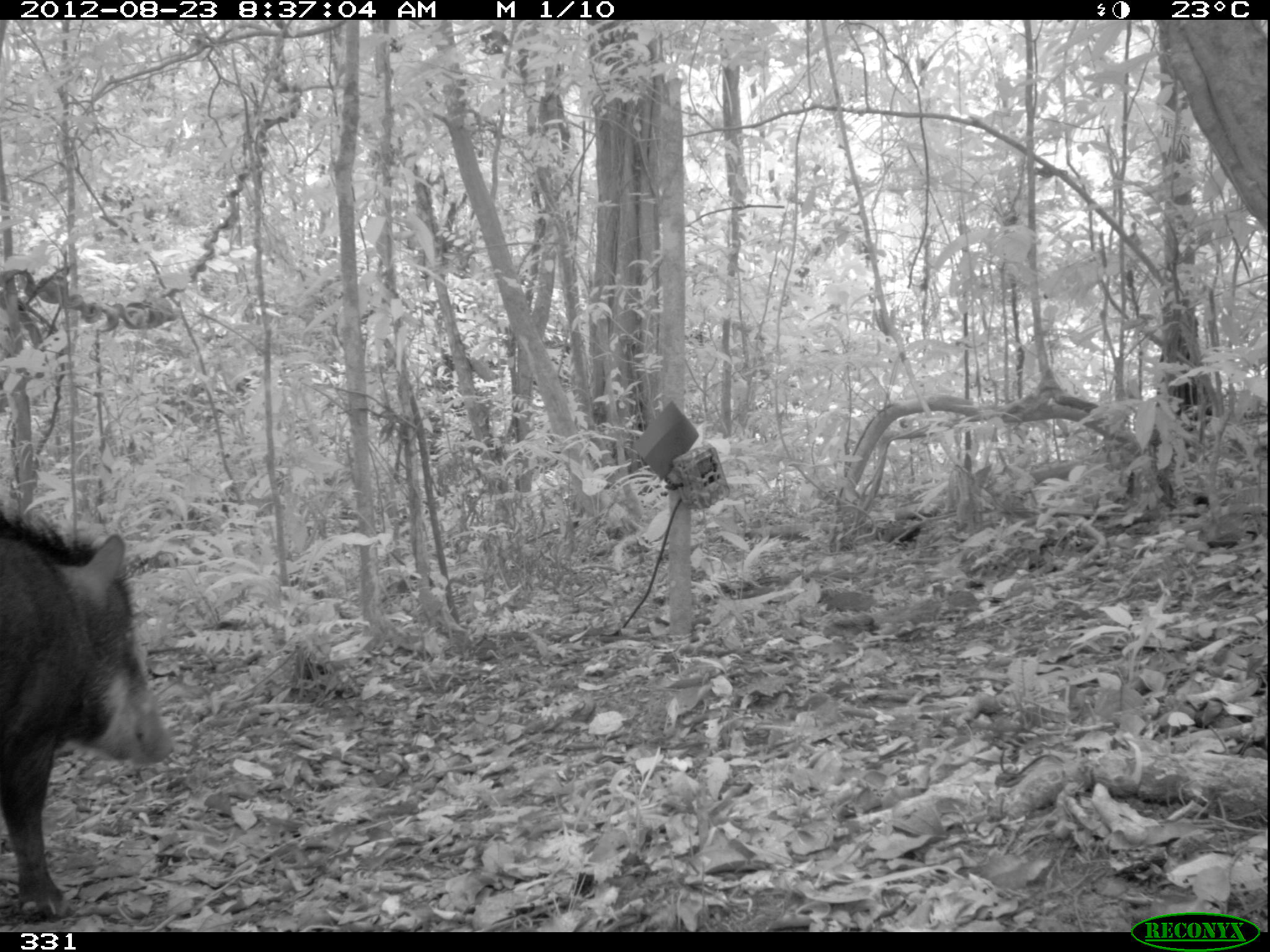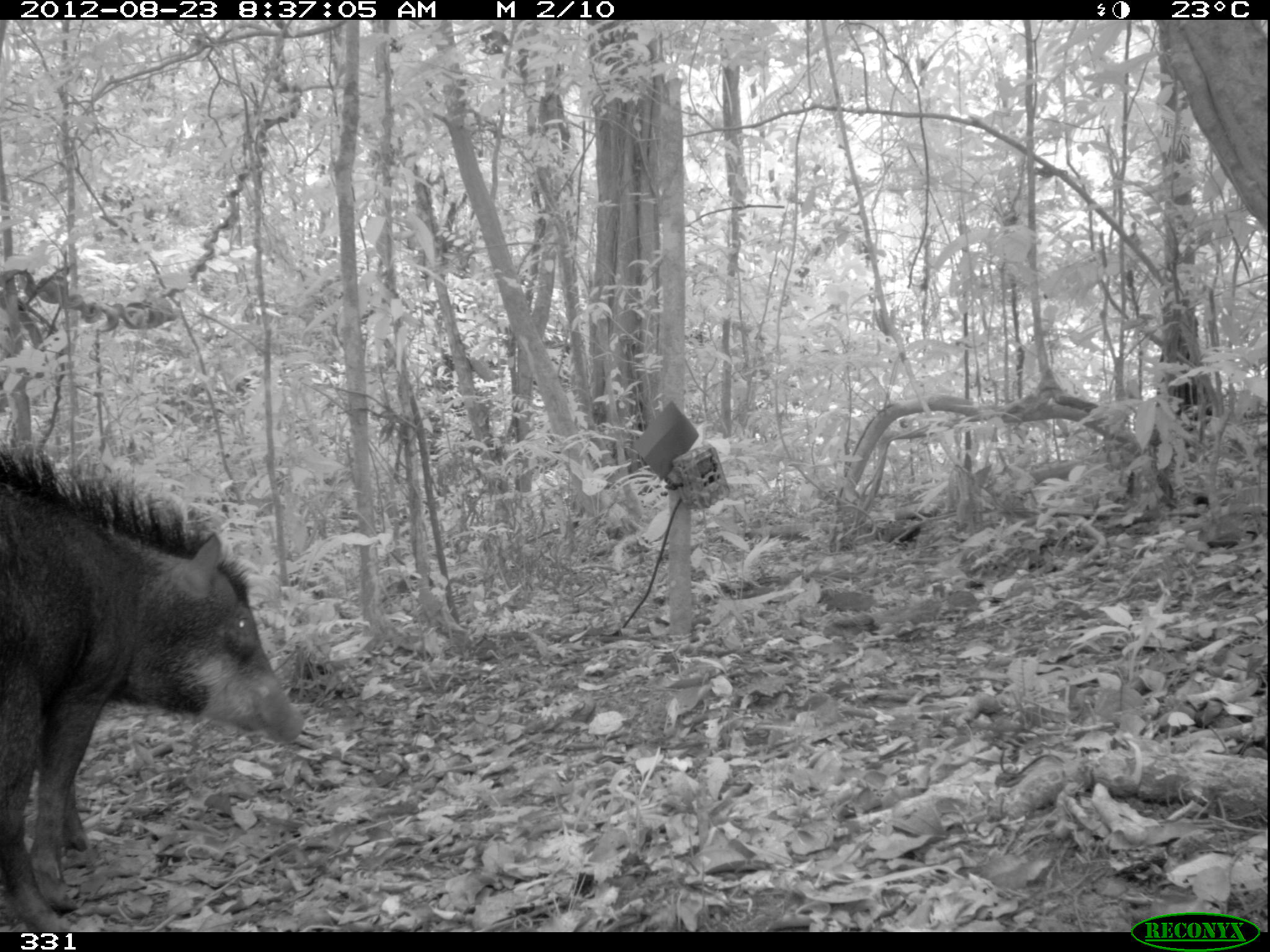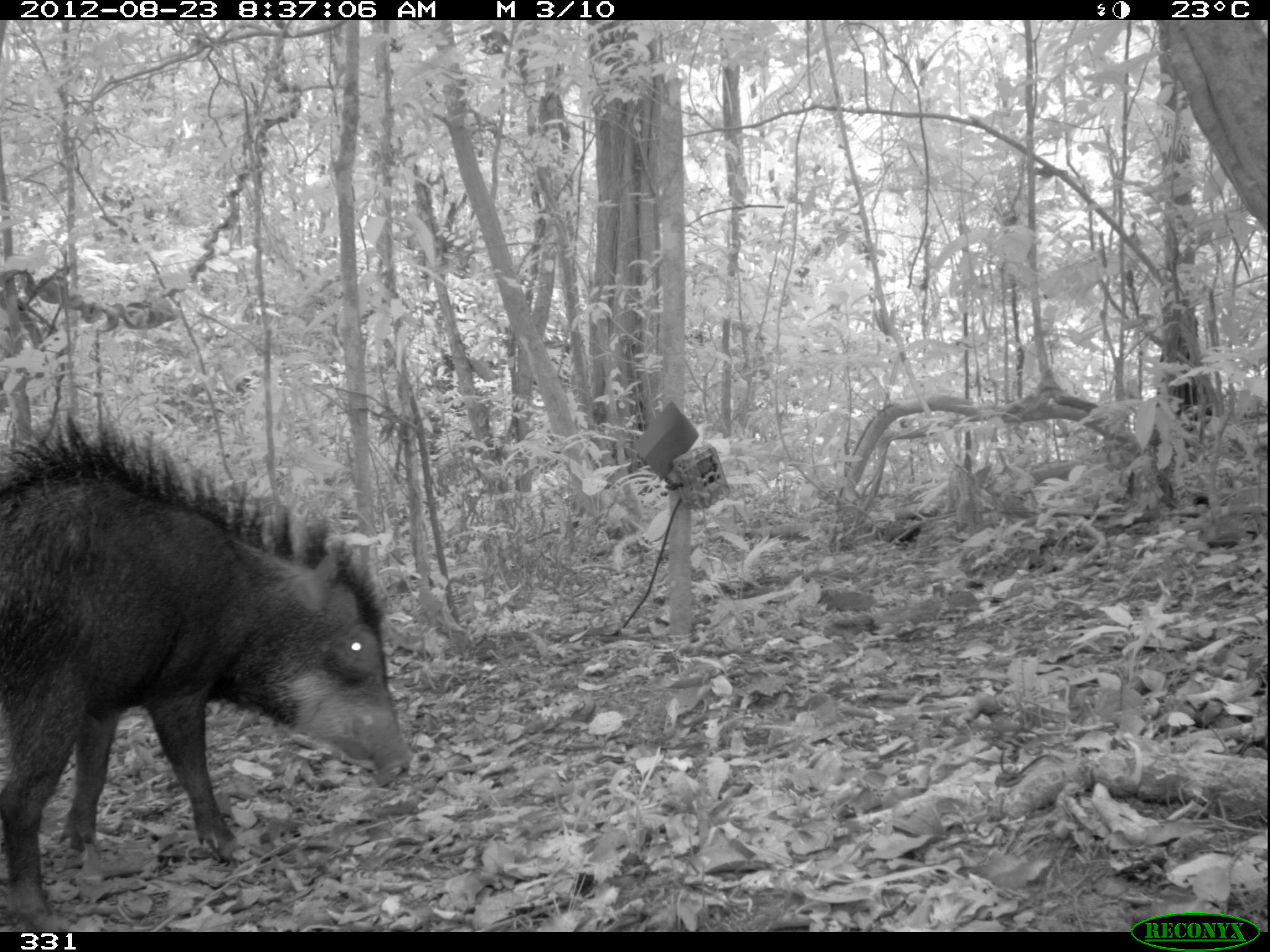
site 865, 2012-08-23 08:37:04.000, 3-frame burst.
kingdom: Animalia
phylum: Chordata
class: Mammalia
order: Artiodactyla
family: Tayassuidae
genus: Tayassu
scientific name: Tayassu pecari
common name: white-lipped peccary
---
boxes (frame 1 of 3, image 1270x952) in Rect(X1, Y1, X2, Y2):
tayassu pecari: Rect(0, 506, 177, 926)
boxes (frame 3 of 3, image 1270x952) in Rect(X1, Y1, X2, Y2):
tayassu pecari: Rect(0, 410, 413, 932)